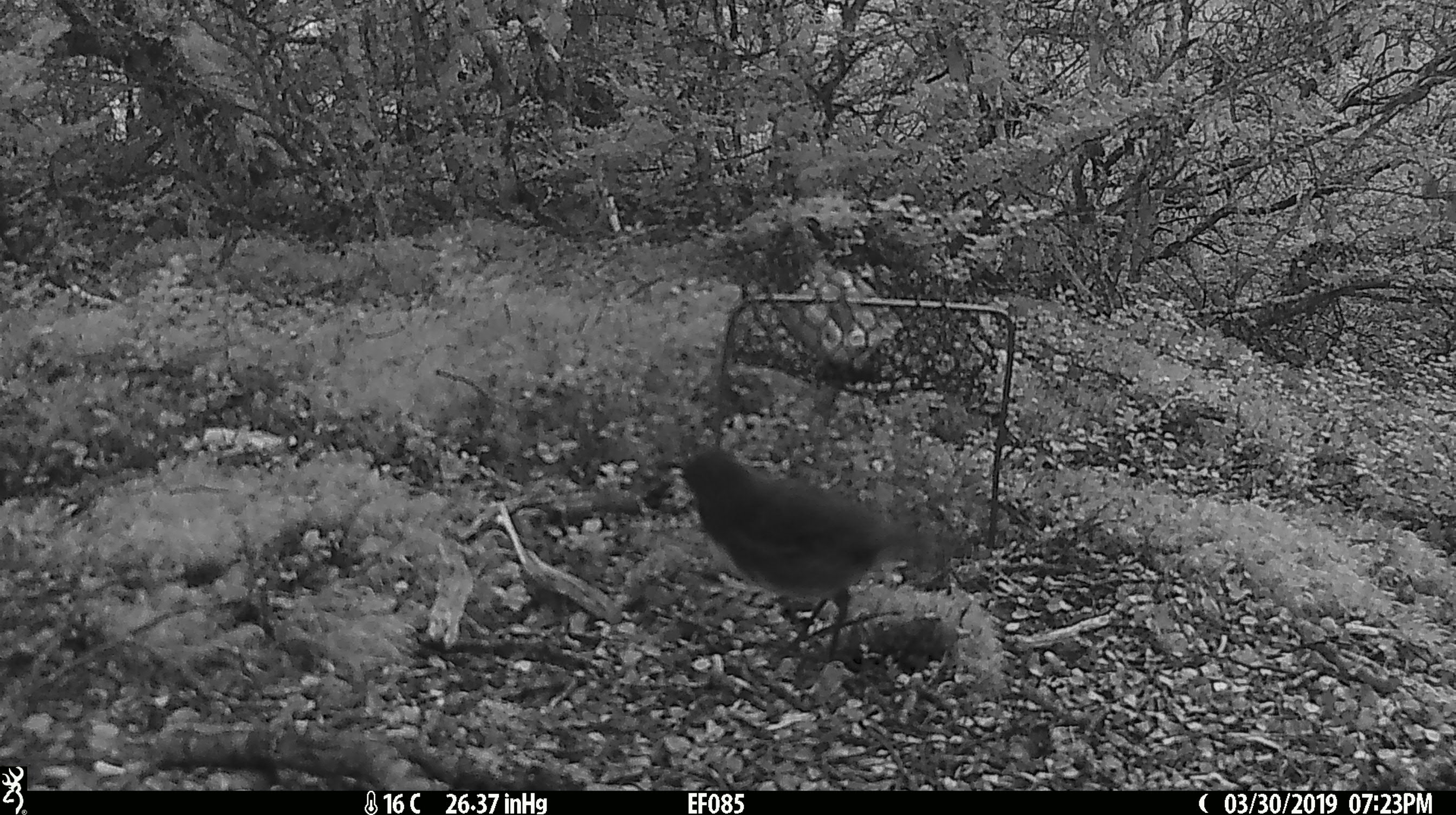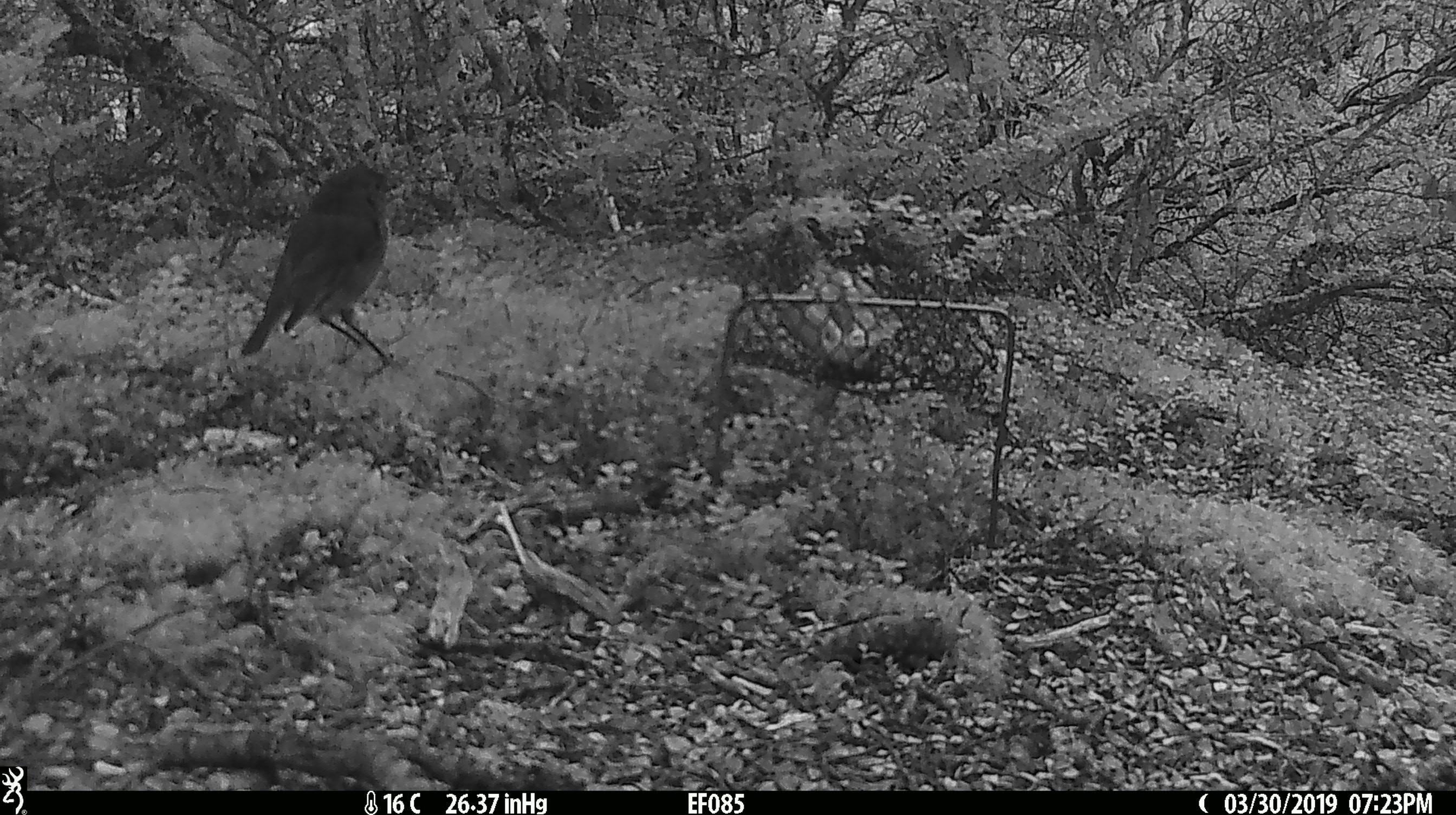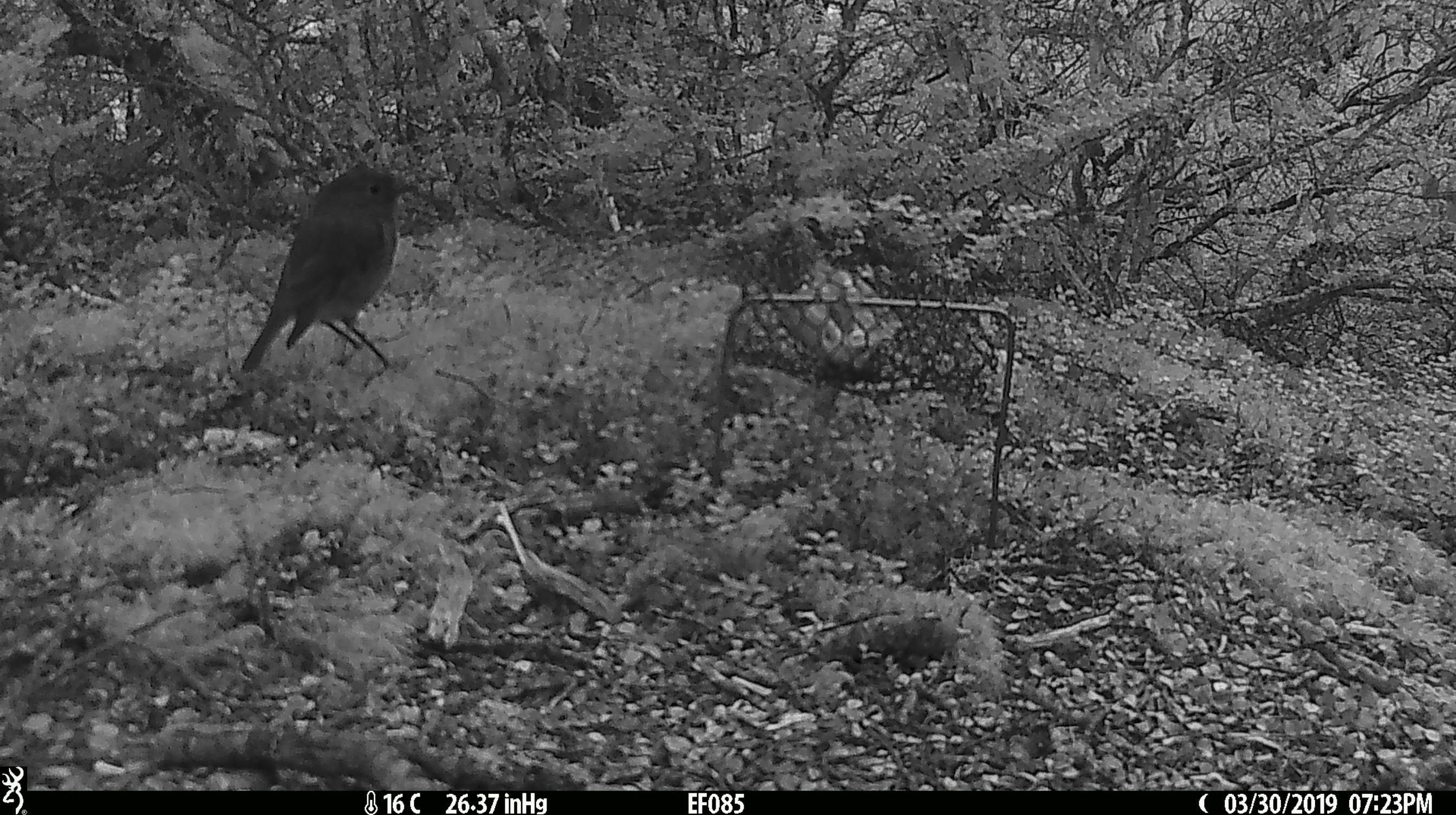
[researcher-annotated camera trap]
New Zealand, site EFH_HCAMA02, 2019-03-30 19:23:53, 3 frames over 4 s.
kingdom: Animalia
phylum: Chordata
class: Aves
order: Passeriformes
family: Petroicidae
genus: Petroica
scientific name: Petroica australis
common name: new zealand robin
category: robin